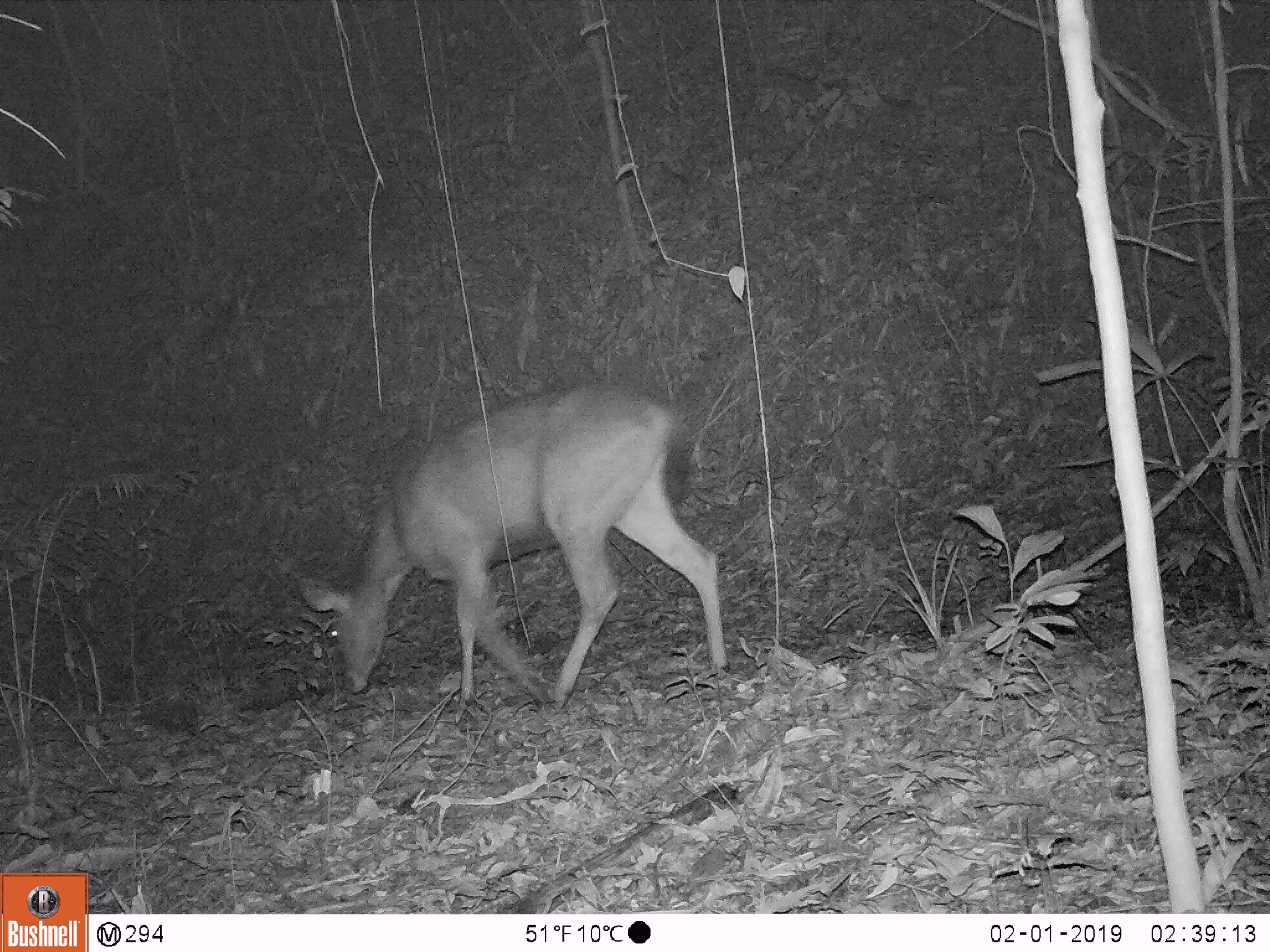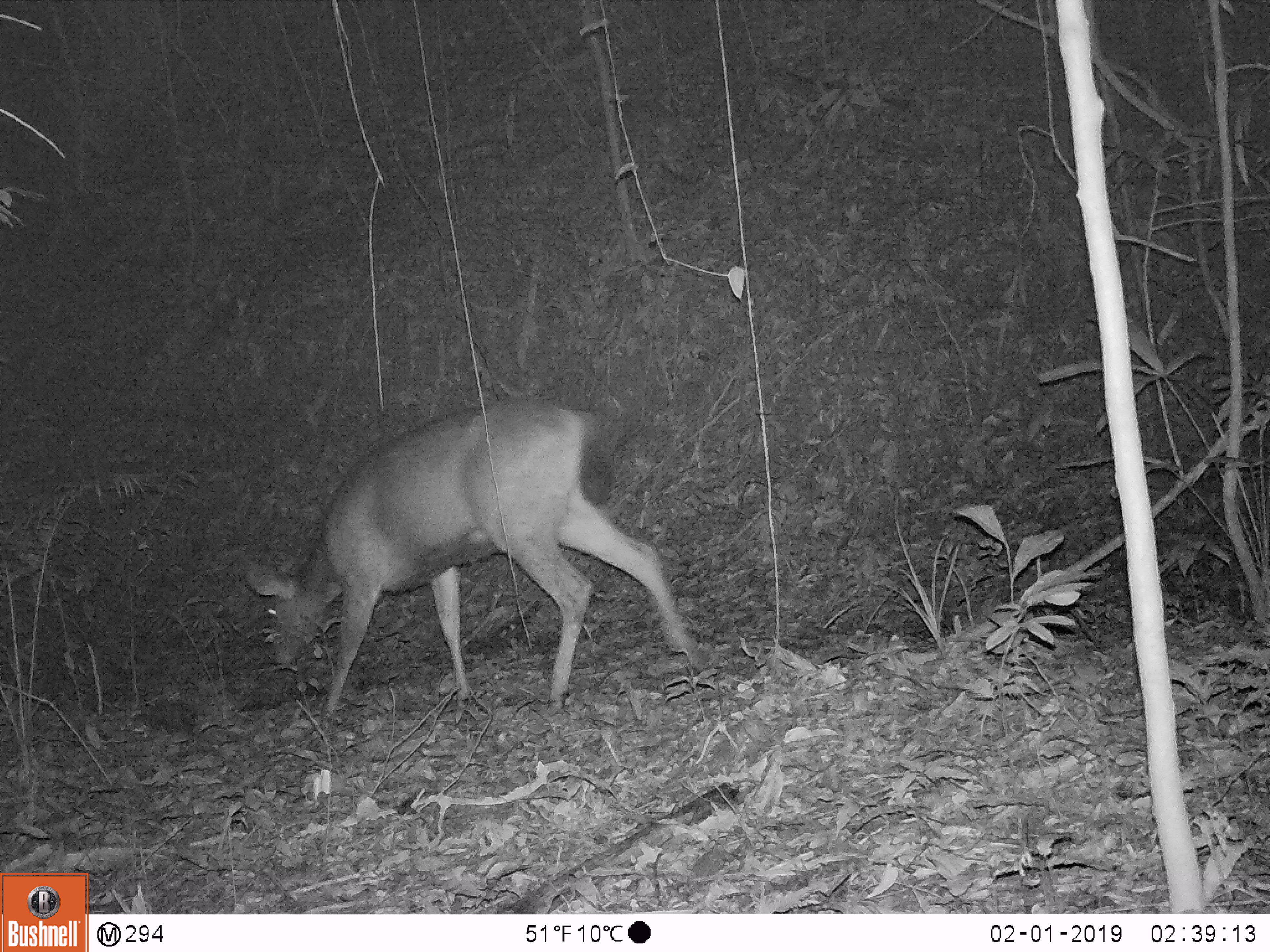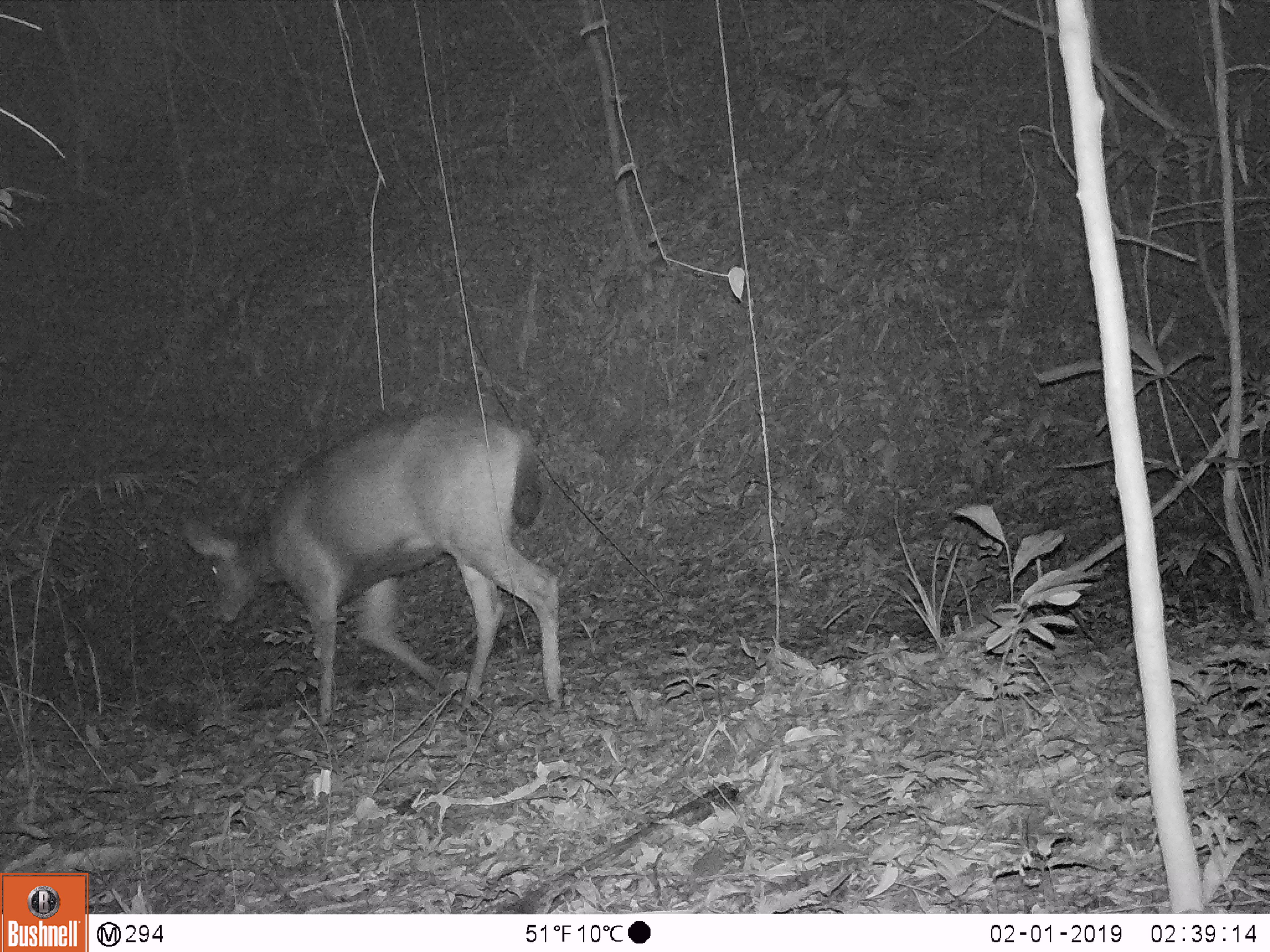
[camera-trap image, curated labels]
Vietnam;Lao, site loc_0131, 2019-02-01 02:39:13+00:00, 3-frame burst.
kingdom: Animalia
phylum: Chordata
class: Mammalia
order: Artiodactyla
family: Cervidae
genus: Rusa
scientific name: Rusa unicolor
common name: sambar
Sambar (Rusa unicolor). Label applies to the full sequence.